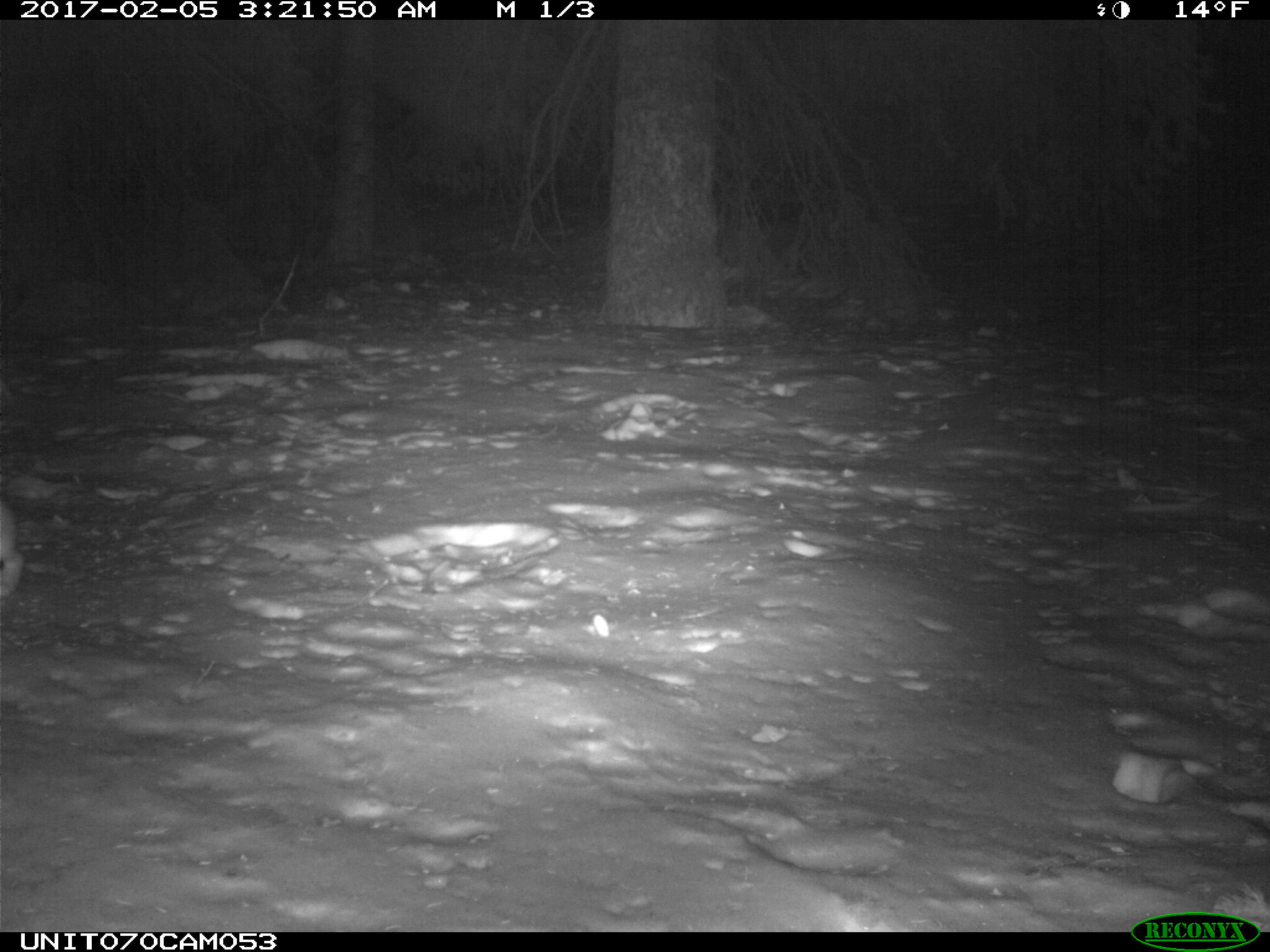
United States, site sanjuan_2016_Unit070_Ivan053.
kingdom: Animalia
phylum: Chordata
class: Mammalia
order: Lagomorpha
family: Leporidae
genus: Lepus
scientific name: Lepus americanus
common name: snowshoe hare